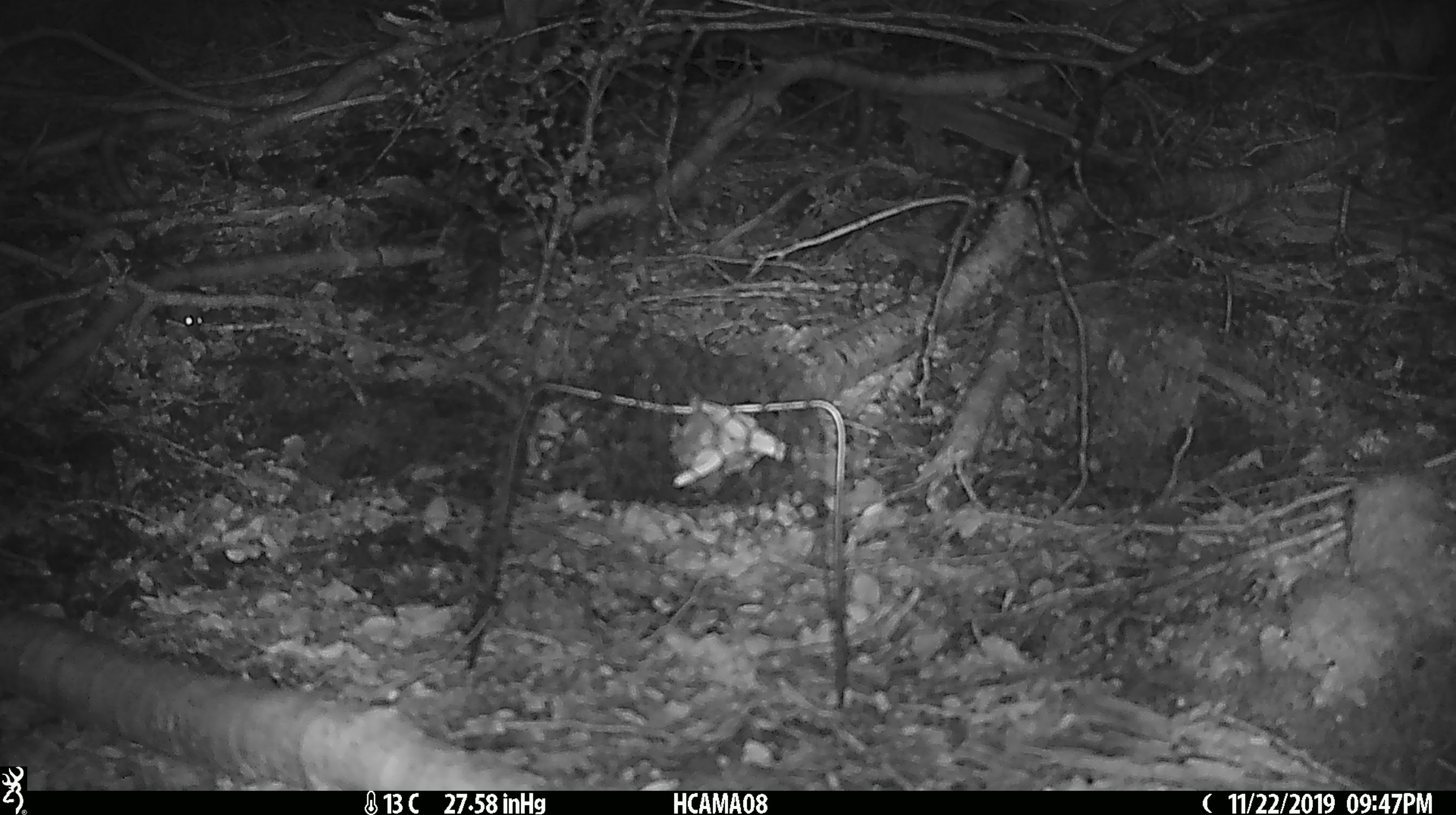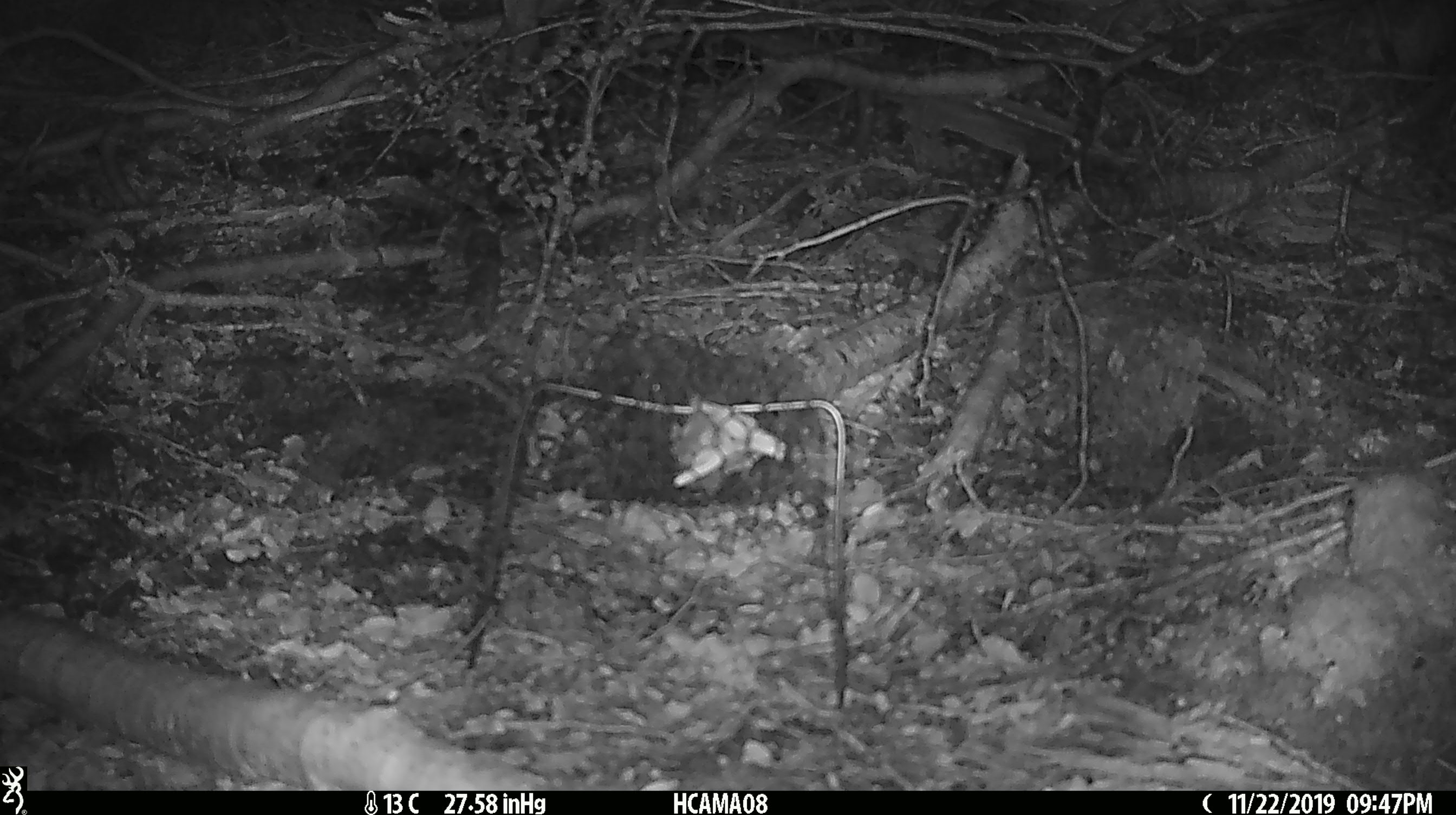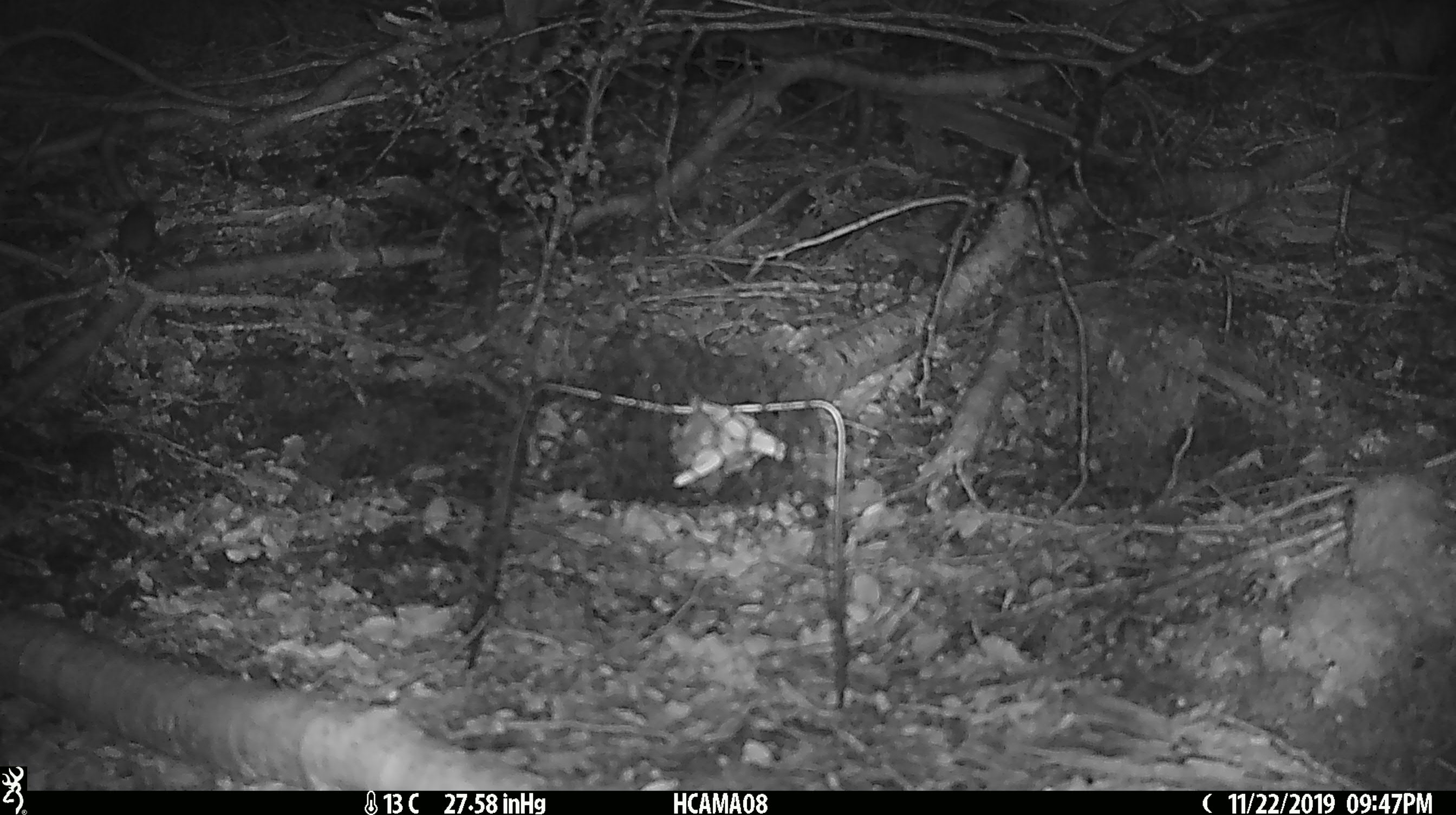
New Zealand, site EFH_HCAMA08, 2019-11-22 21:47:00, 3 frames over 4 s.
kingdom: Animalia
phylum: Chordata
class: Mammalia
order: Rodentia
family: Muridae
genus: Mus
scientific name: Mus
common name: mouse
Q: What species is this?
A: Mouse (Mus).